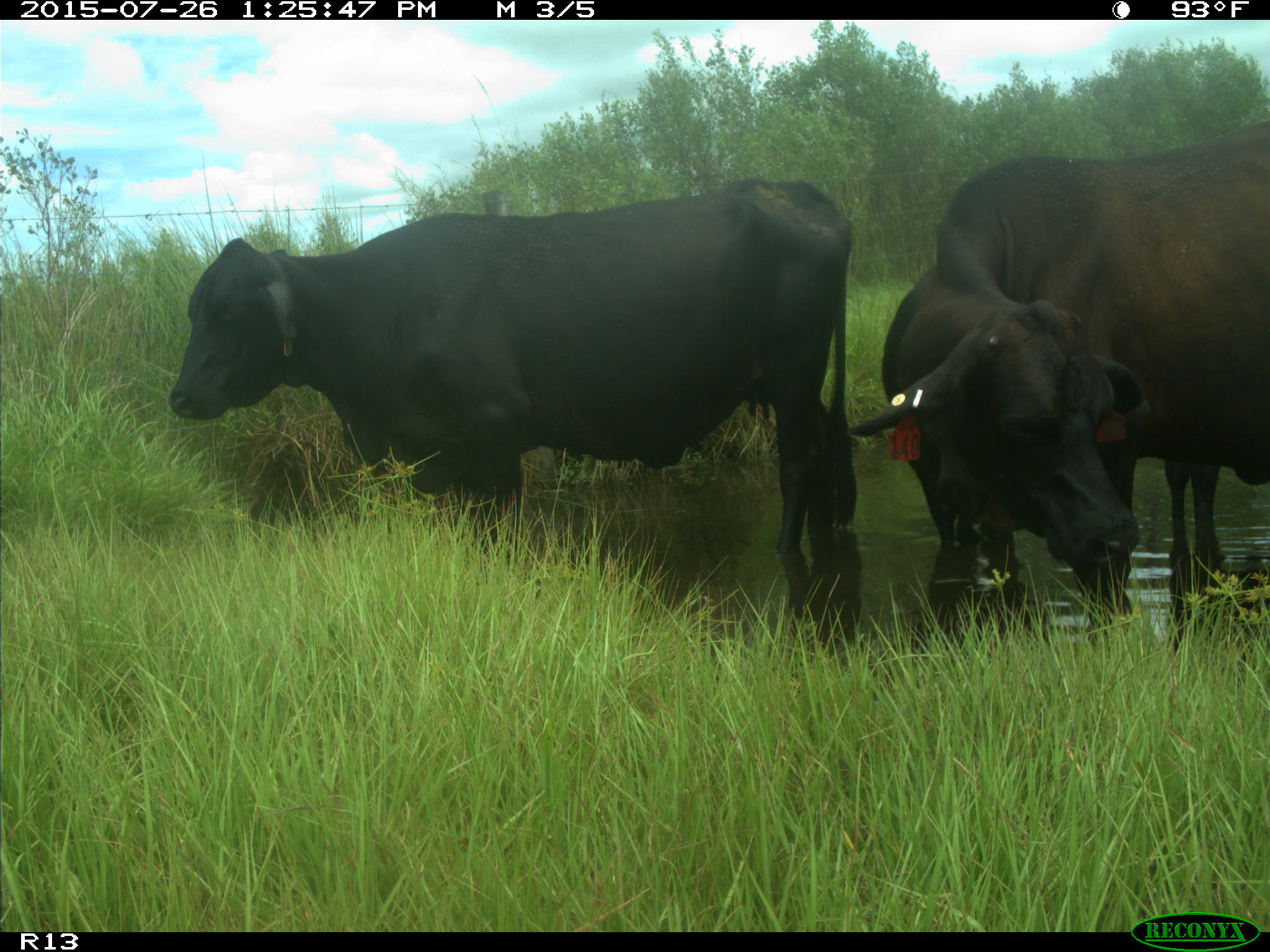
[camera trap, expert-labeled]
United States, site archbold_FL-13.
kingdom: Animalia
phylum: Chordata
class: Mammalia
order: Artiodactyla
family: Bovidae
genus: Bos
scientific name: Bos taurus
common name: domestic cow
Bos taurus (domestic cow).